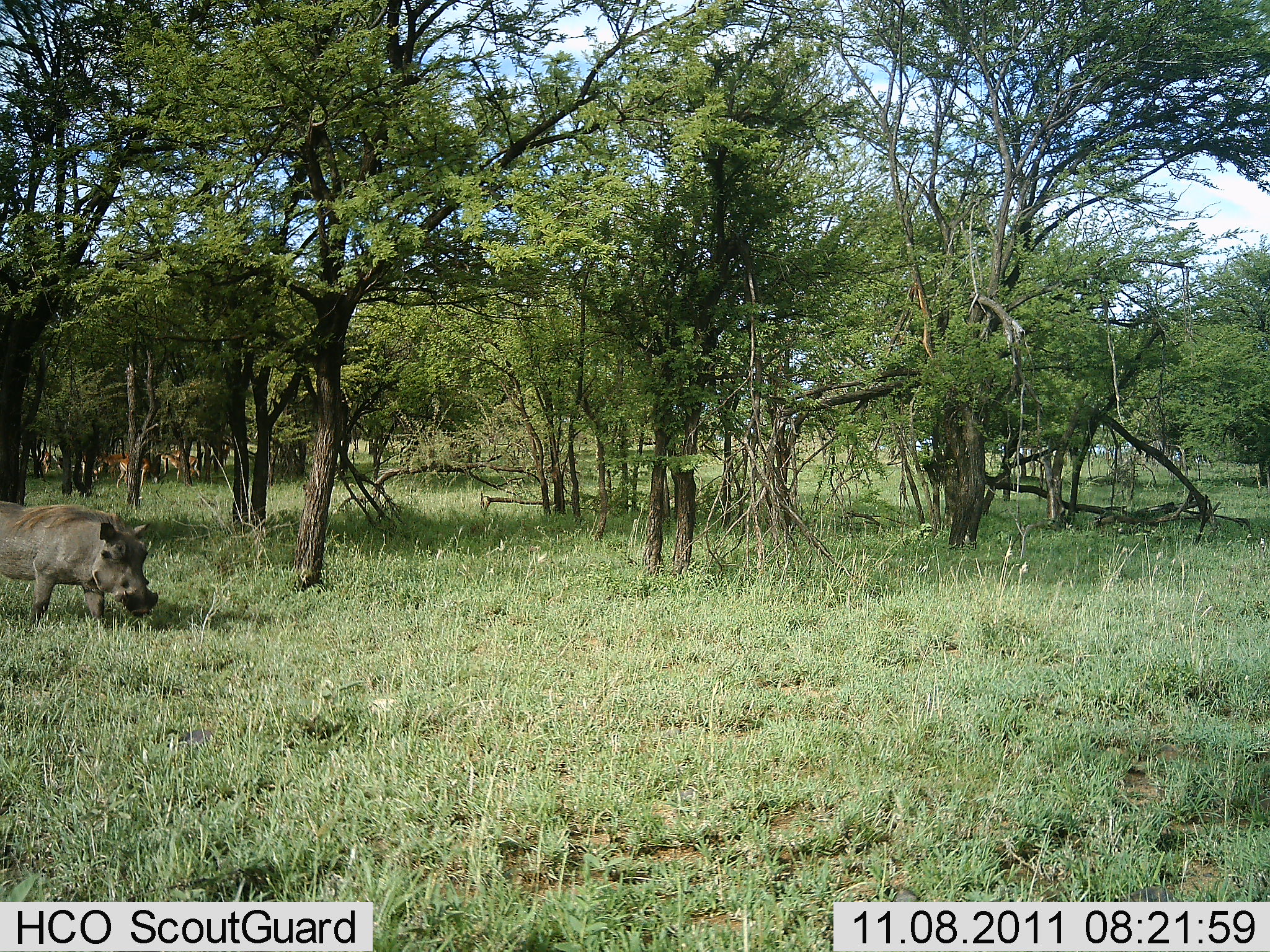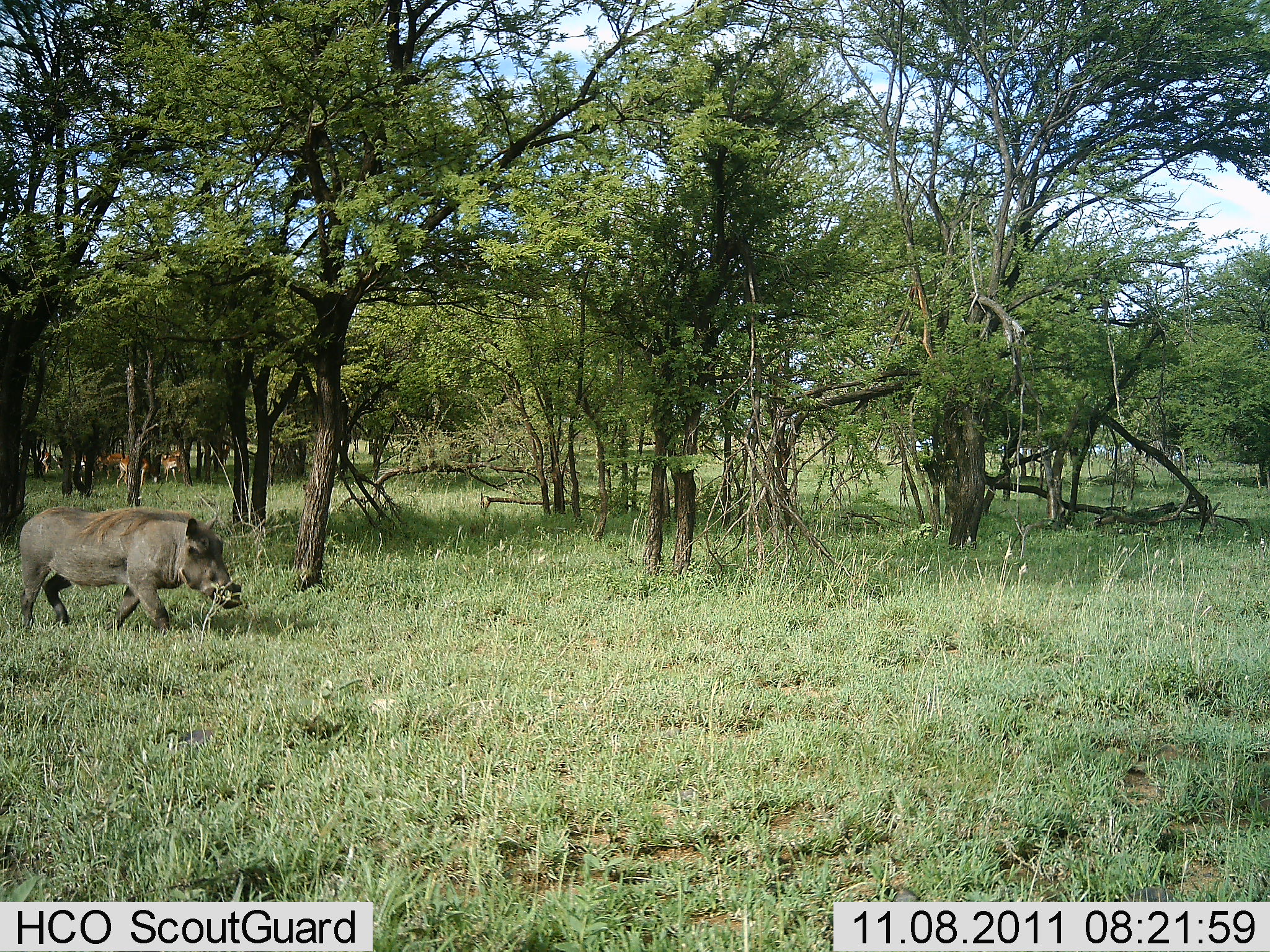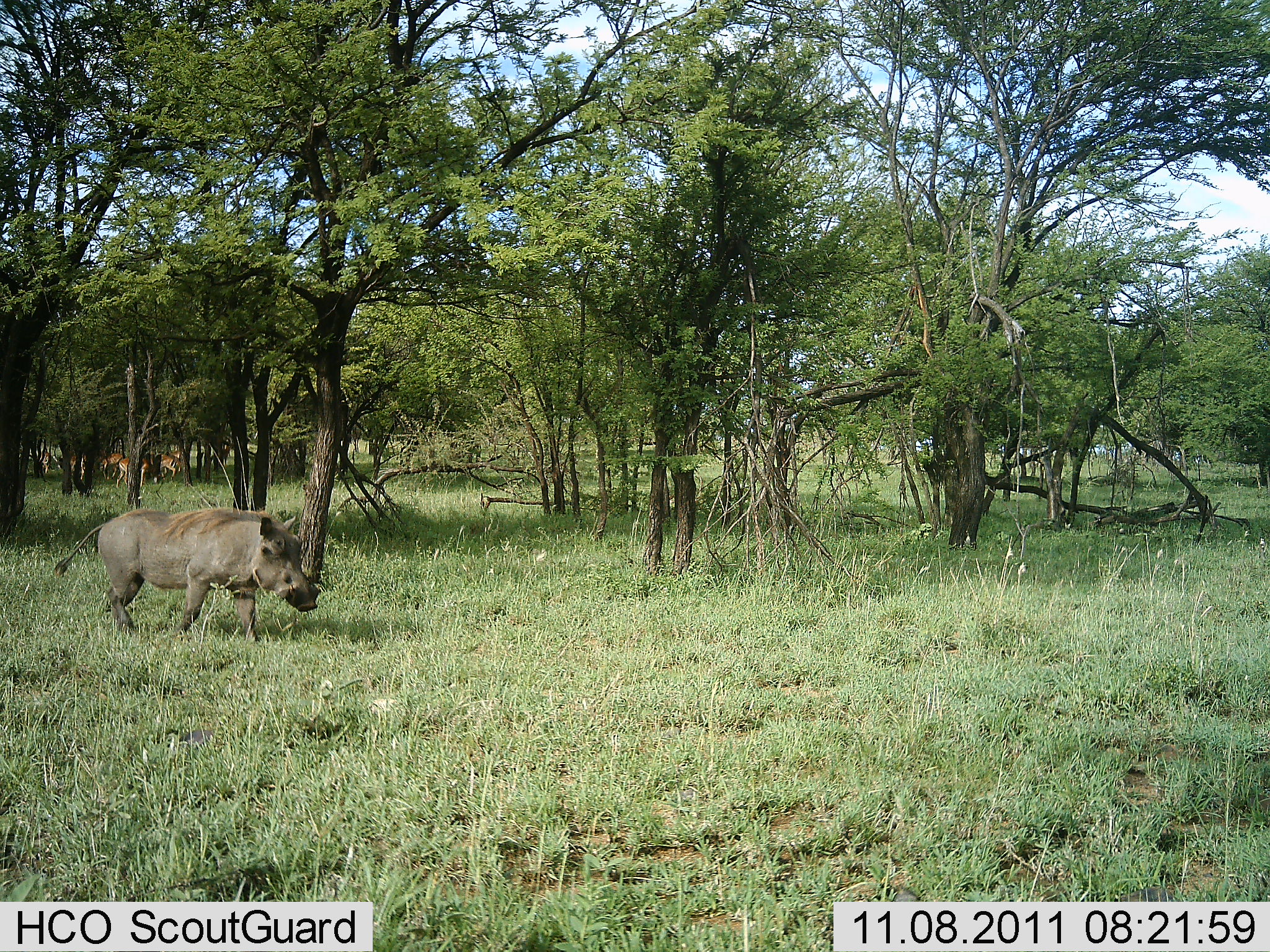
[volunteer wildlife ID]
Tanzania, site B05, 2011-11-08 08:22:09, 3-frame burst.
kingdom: Animalia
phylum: Chordata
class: Mammalia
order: Artiodactyla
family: Suidae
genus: Phacochoerus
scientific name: Phacochoerus africanus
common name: warthog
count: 1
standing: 15%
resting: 0%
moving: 90%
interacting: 0%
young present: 0%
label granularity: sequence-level